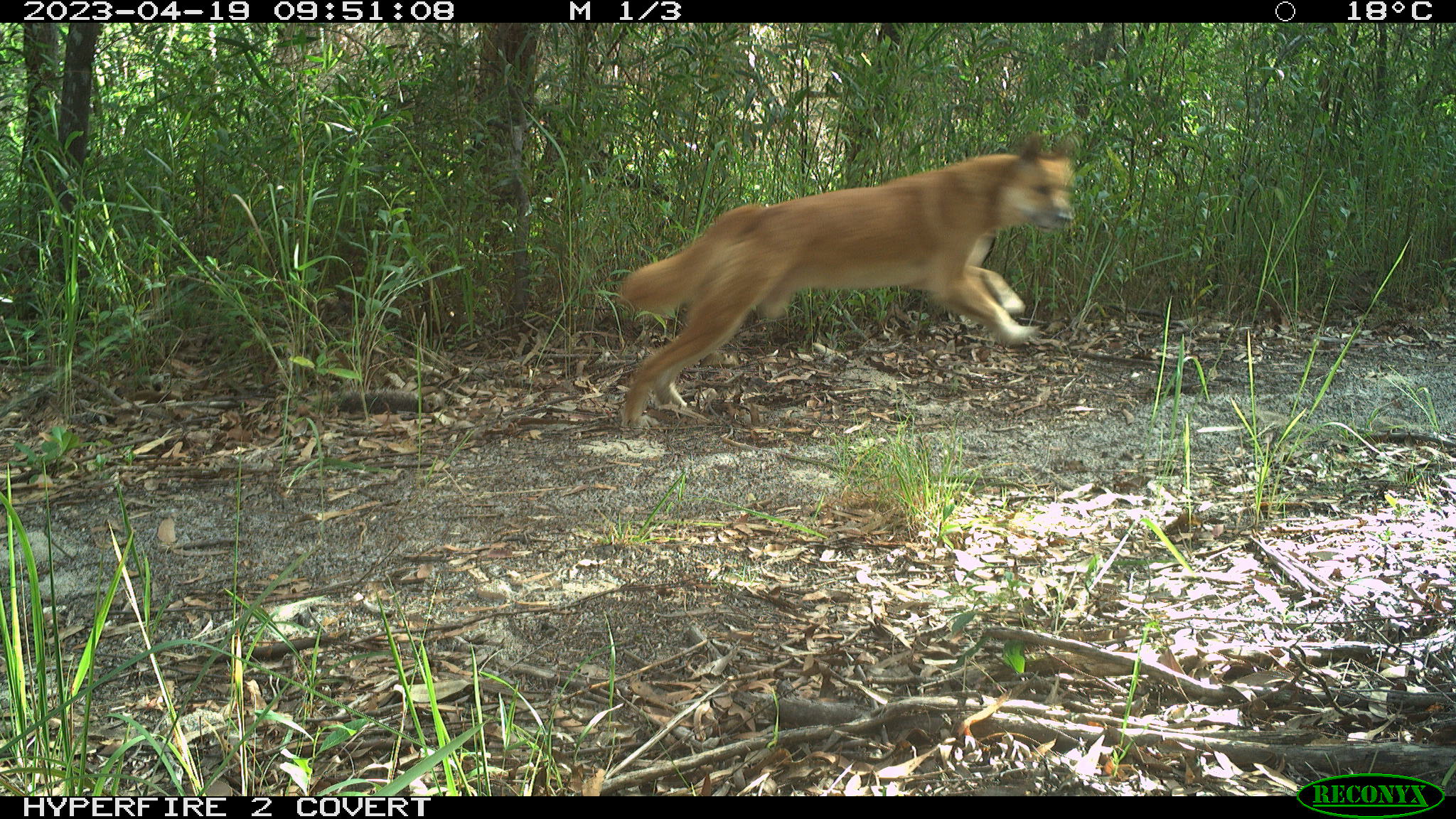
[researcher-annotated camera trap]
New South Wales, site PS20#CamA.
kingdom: Animalia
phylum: Chordata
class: Mammalia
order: Carnivora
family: Canidae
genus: Canis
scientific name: Canis familiaris dingo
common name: dingo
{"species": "dingo (Canis familiaris dingo)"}